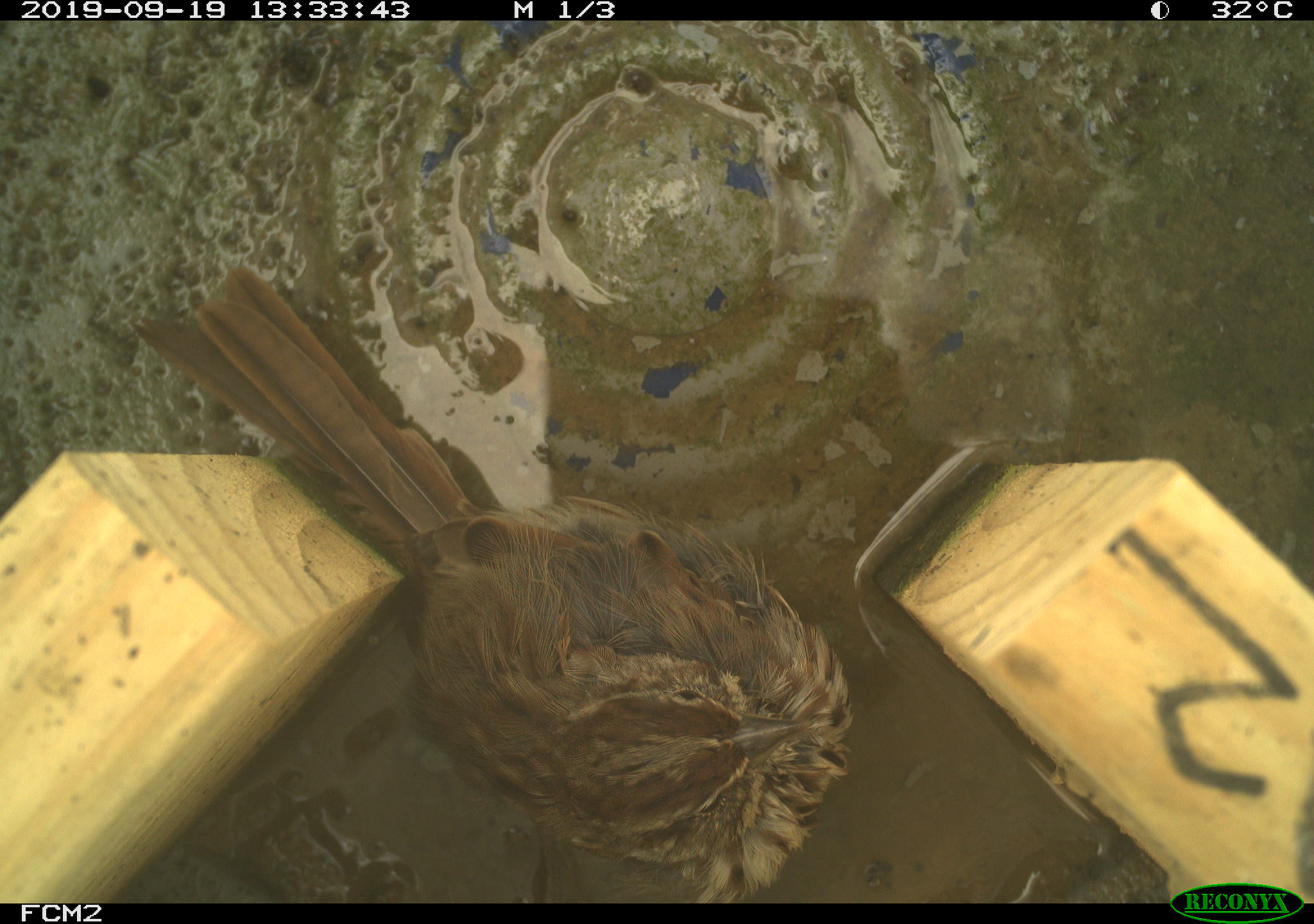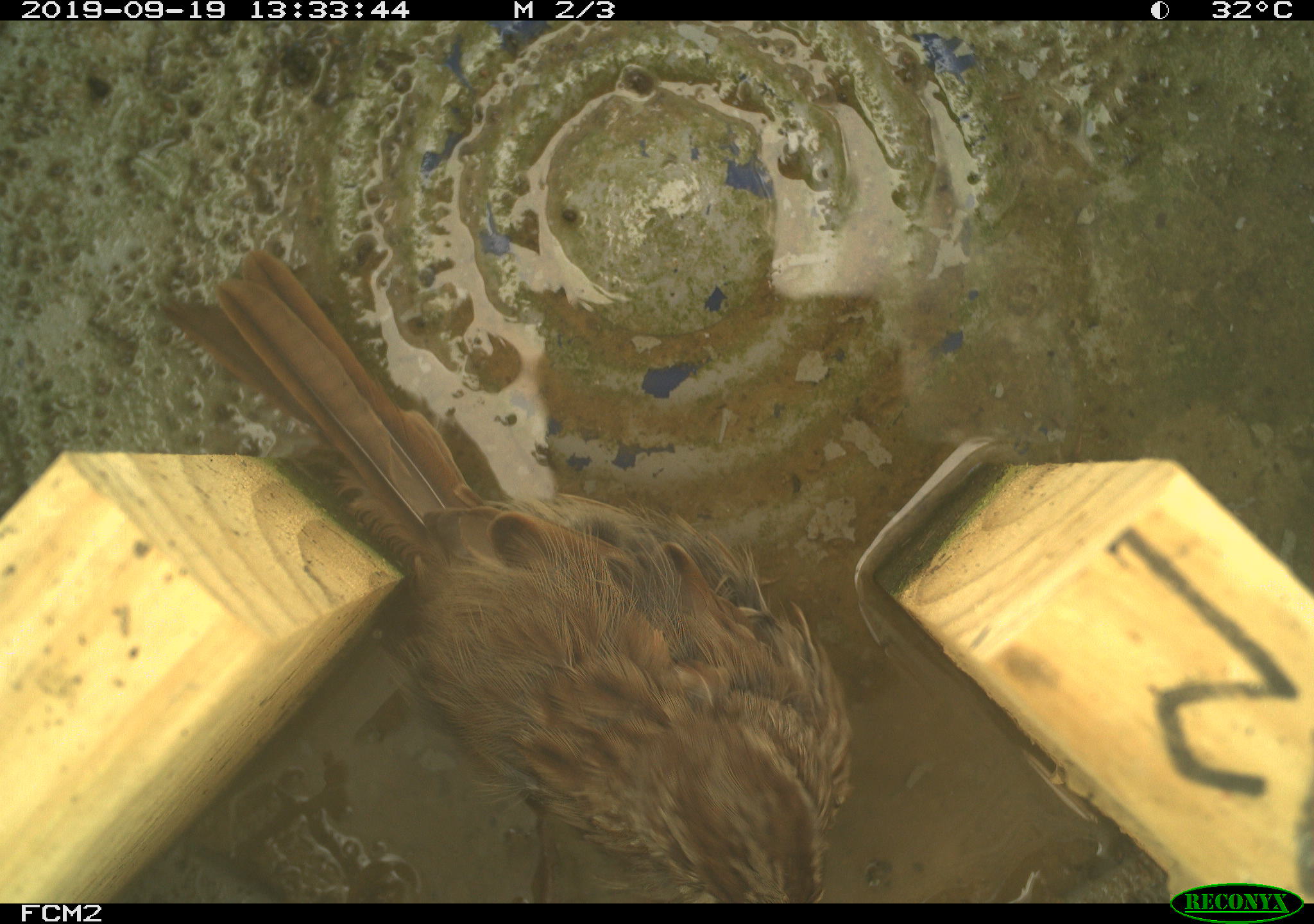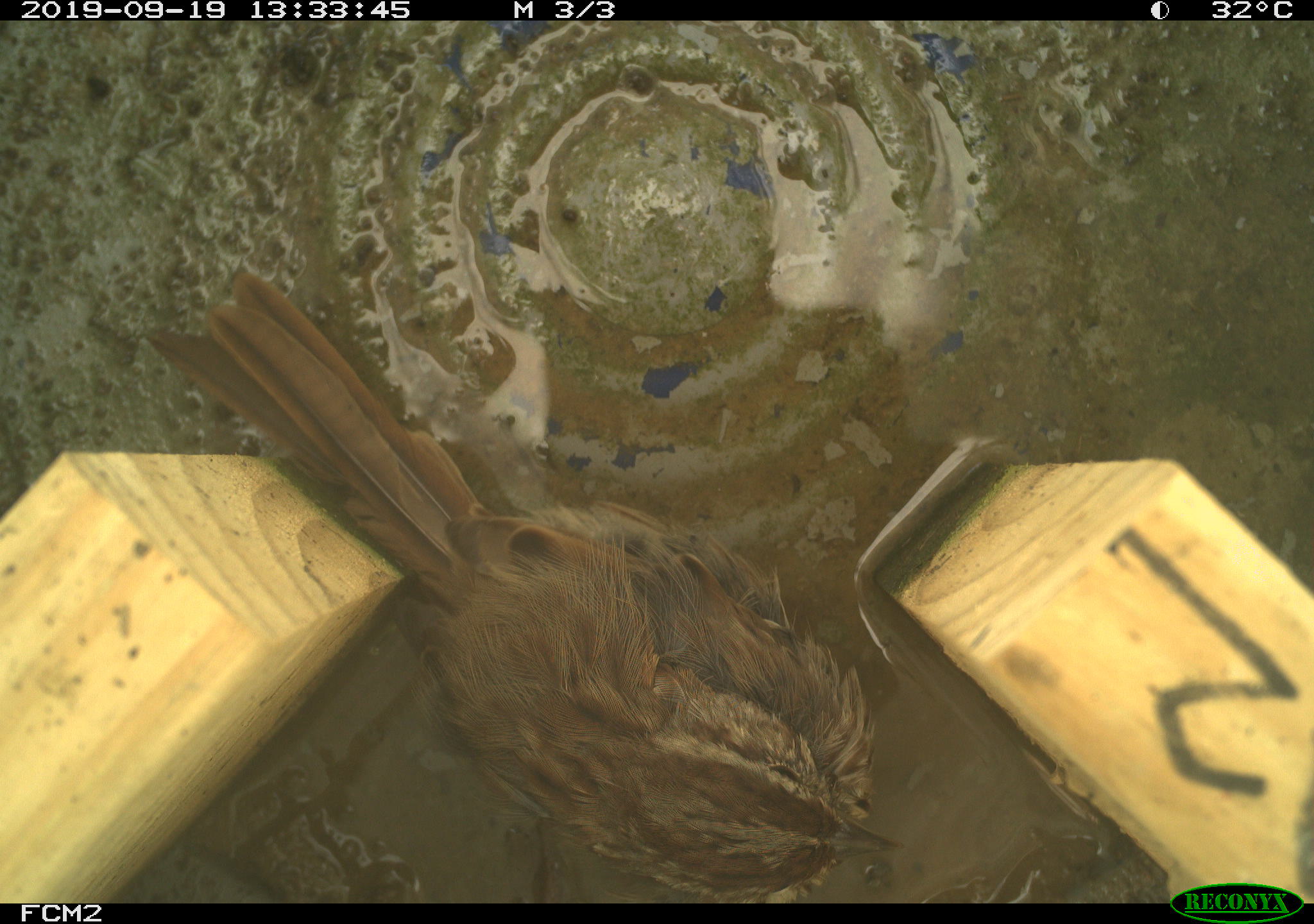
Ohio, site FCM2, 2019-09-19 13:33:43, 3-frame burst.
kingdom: Animalia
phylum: Chordata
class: Aves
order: Passeriformes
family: Passerellidae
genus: Melospiza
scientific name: Melospiza melodia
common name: song sparrow